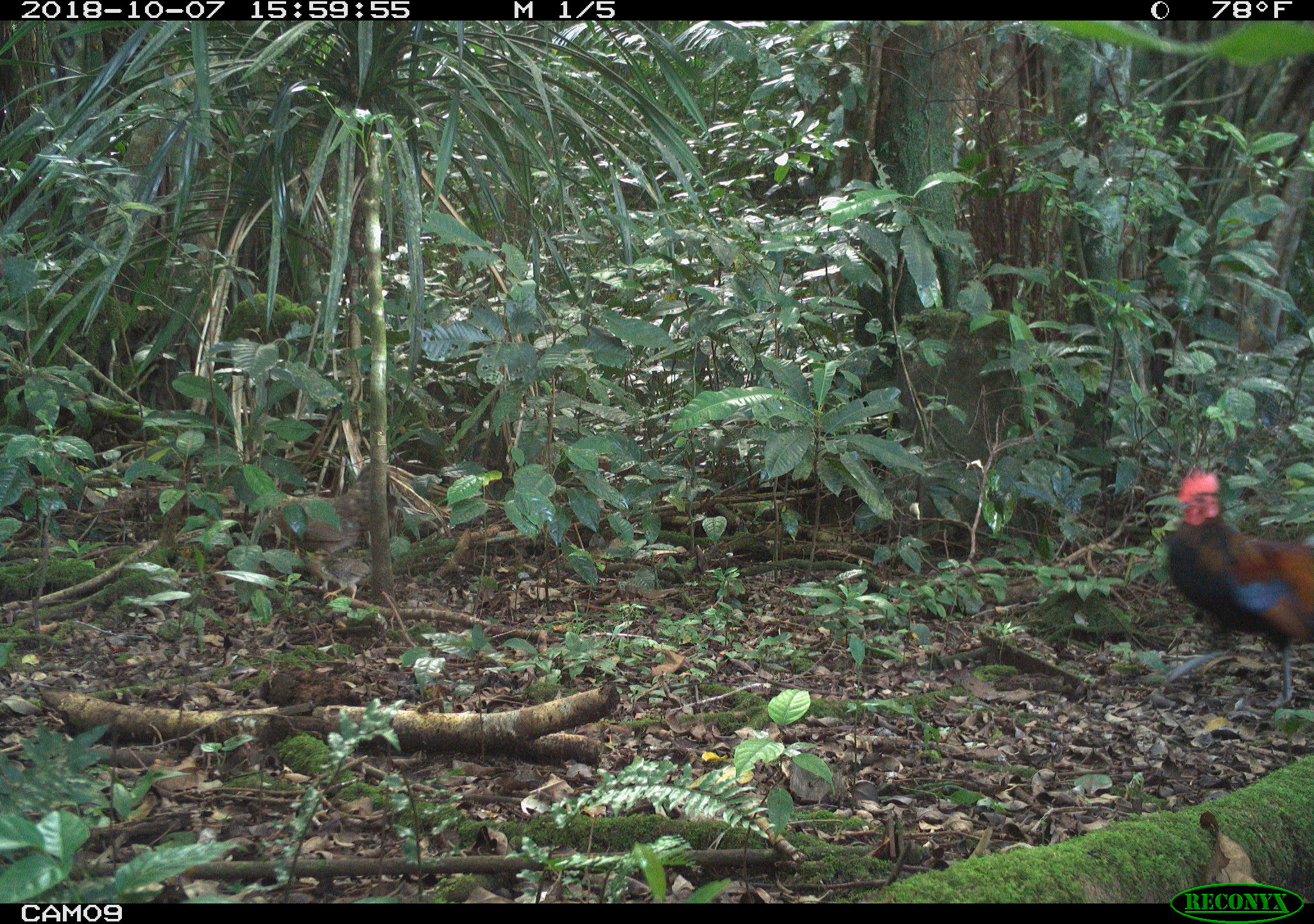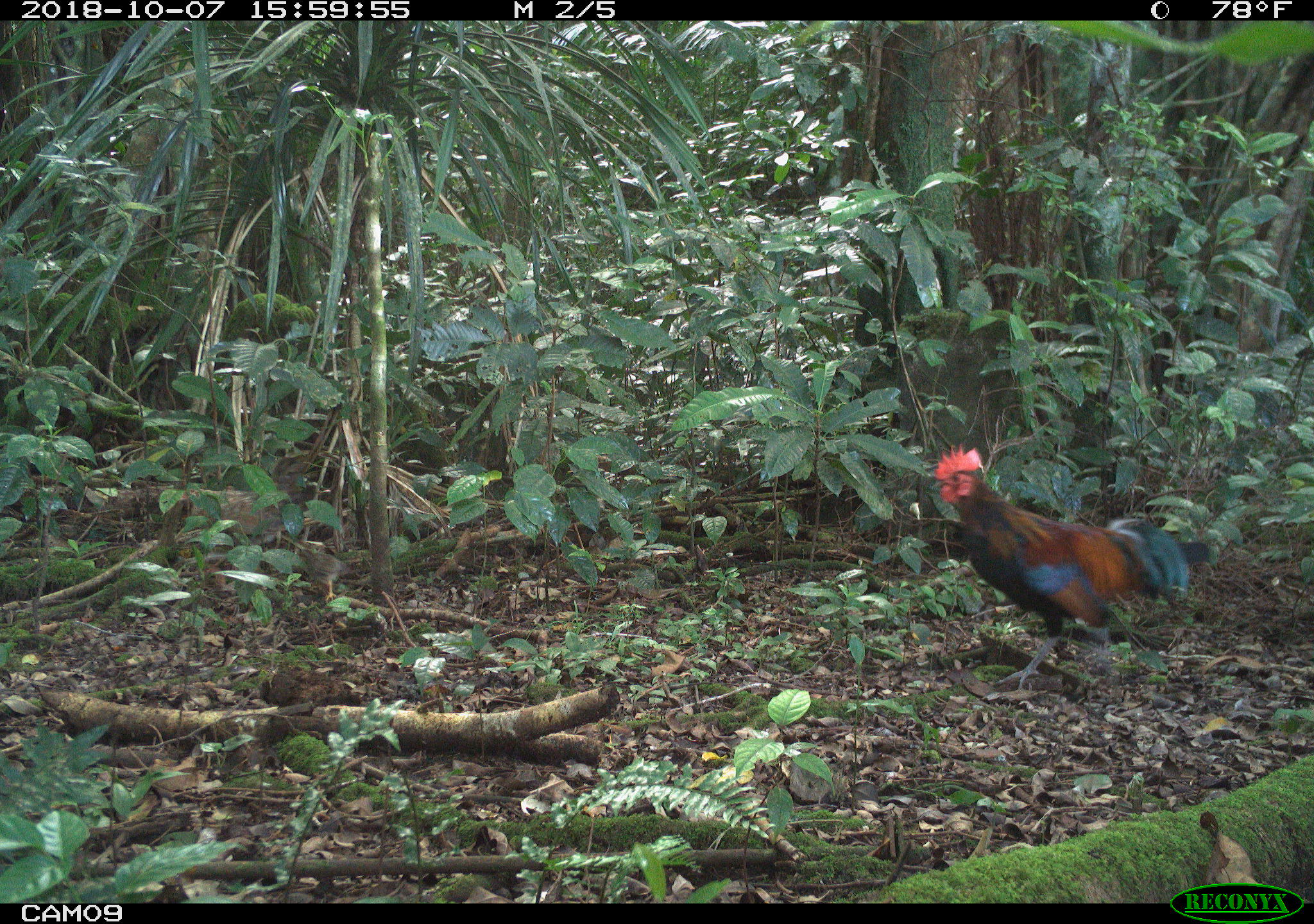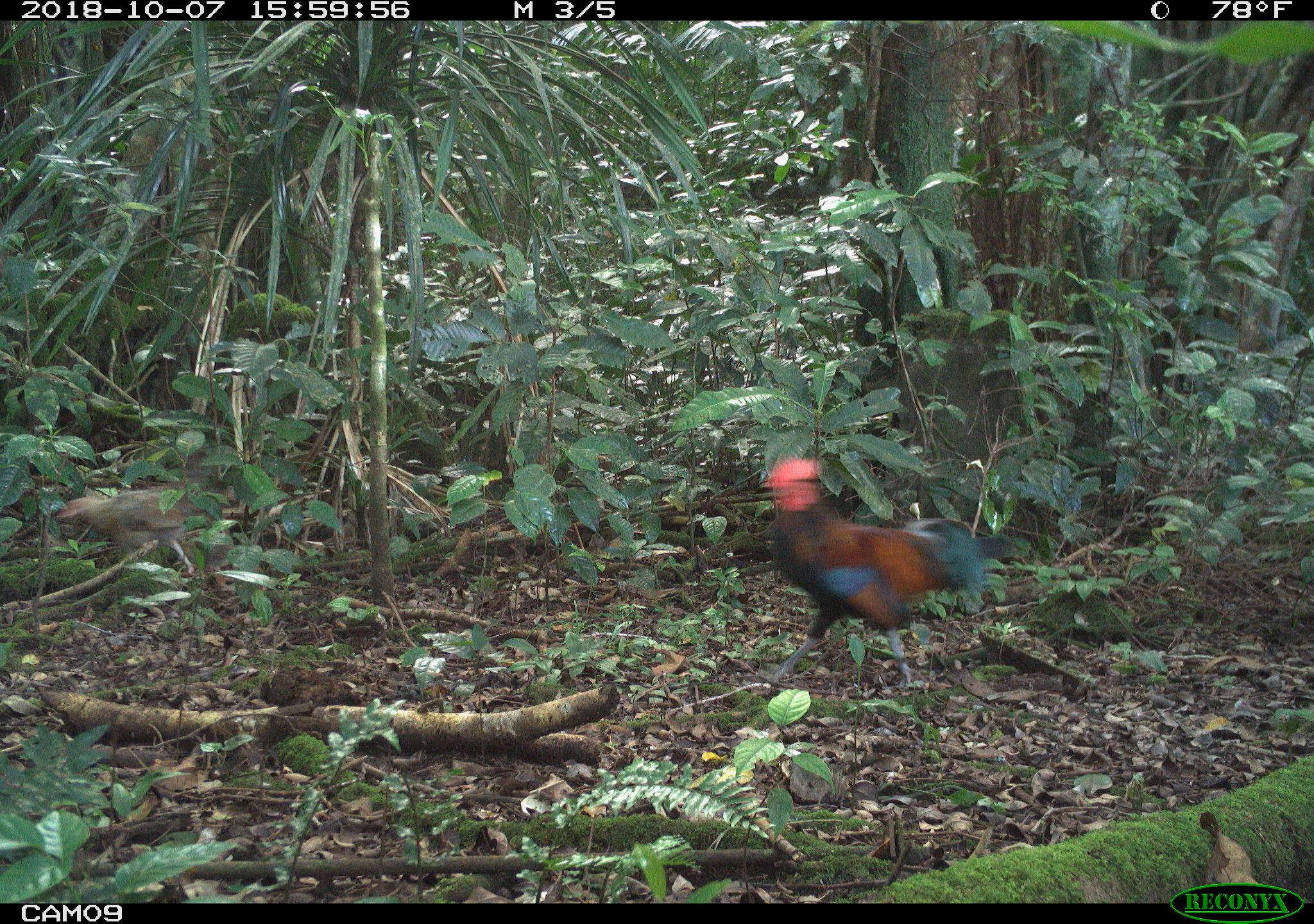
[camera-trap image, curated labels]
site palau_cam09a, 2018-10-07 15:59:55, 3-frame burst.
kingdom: Animalia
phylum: Chordata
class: Aves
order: Galliformes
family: Phasianidae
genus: Gallus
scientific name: Gallus gallus domesticus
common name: rooster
Rooster (Gallus gallus domesticus).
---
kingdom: Animalia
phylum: Chordata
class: Aves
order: Galliformes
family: Phasianidae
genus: Gallus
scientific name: Gallus gallus domesticus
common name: domestic chicken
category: chicken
Chicken (domestic chicken) (Gallus gallus domesticus).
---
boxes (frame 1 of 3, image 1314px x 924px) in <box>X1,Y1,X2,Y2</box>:
rooster: <box>1161,466,1314,712</box>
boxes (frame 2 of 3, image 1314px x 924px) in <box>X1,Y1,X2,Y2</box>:
chicken: <box>295,539,353,604</box>
rooster: <box>928,443,1196,696</box>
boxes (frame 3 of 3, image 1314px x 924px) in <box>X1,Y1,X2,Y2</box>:
chicken: <box>44,463,227,578</box>
rooster: <box>756,450,1028,691</box>